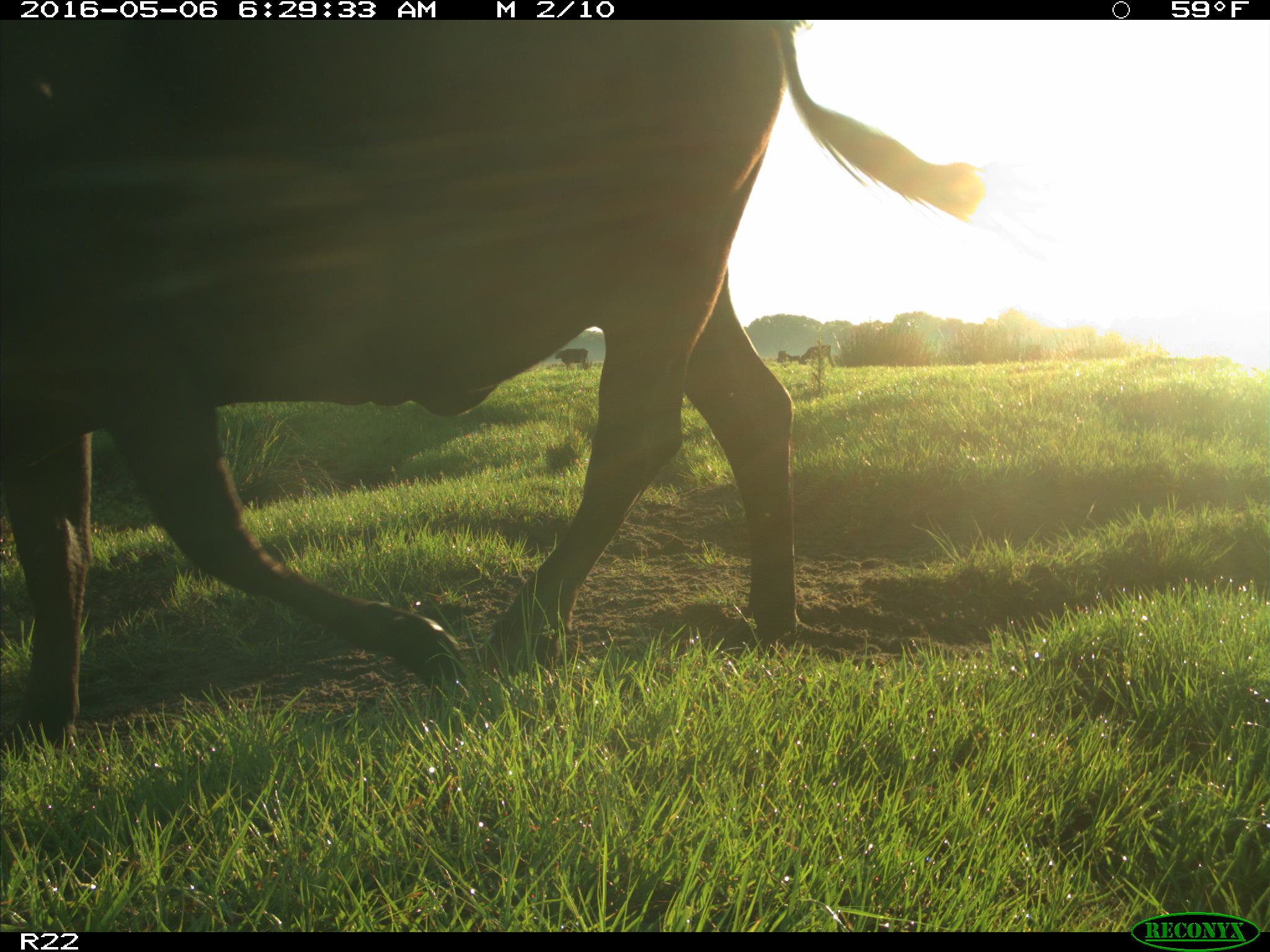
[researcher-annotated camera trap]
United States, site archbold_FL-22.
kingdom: Animalia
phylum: Chordata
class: Mammalia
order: Artiodactyla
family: Bovidae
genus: Bos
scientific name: Bos taurus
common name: domestic cow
Bos taurus (domestic cow).